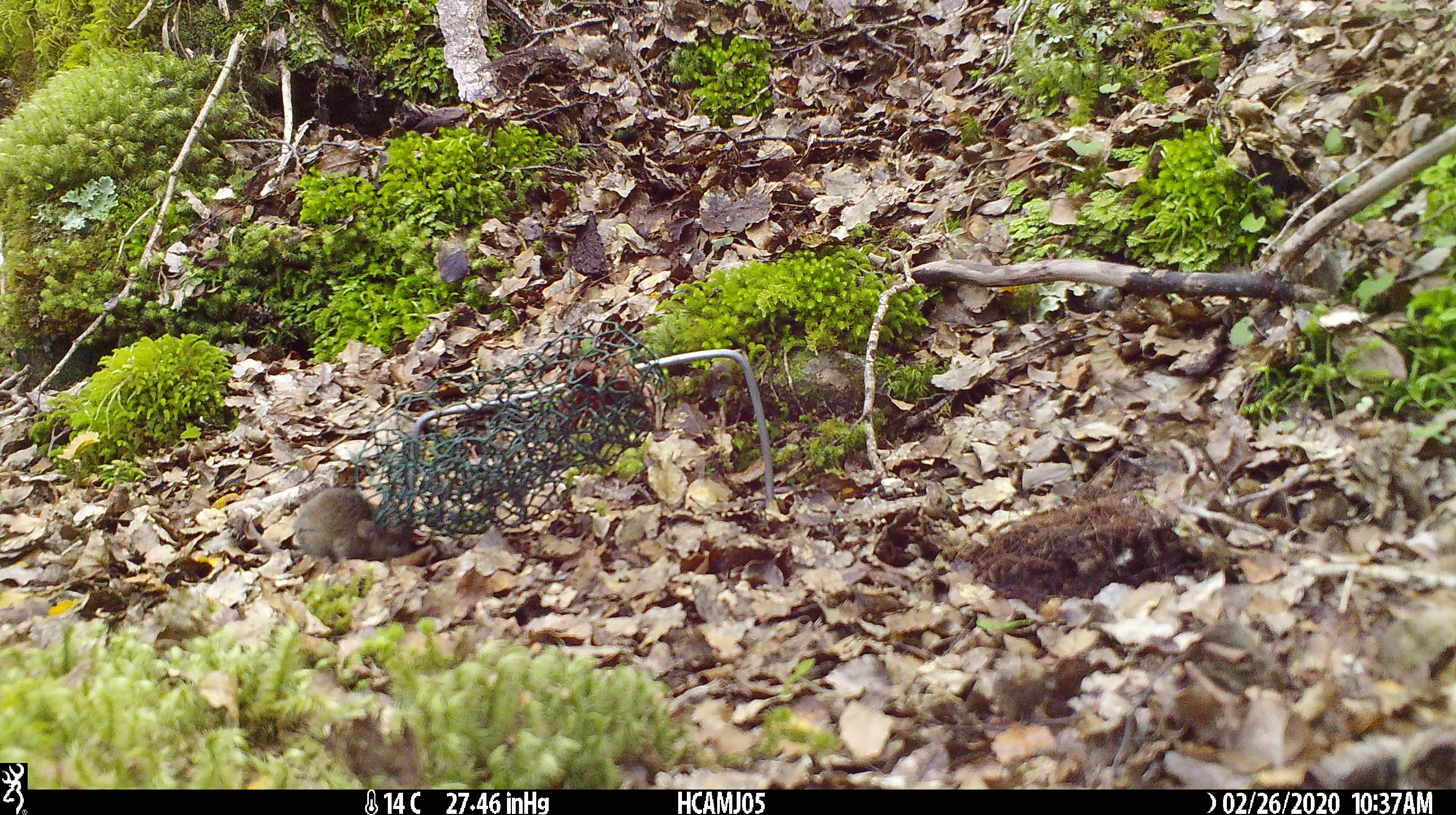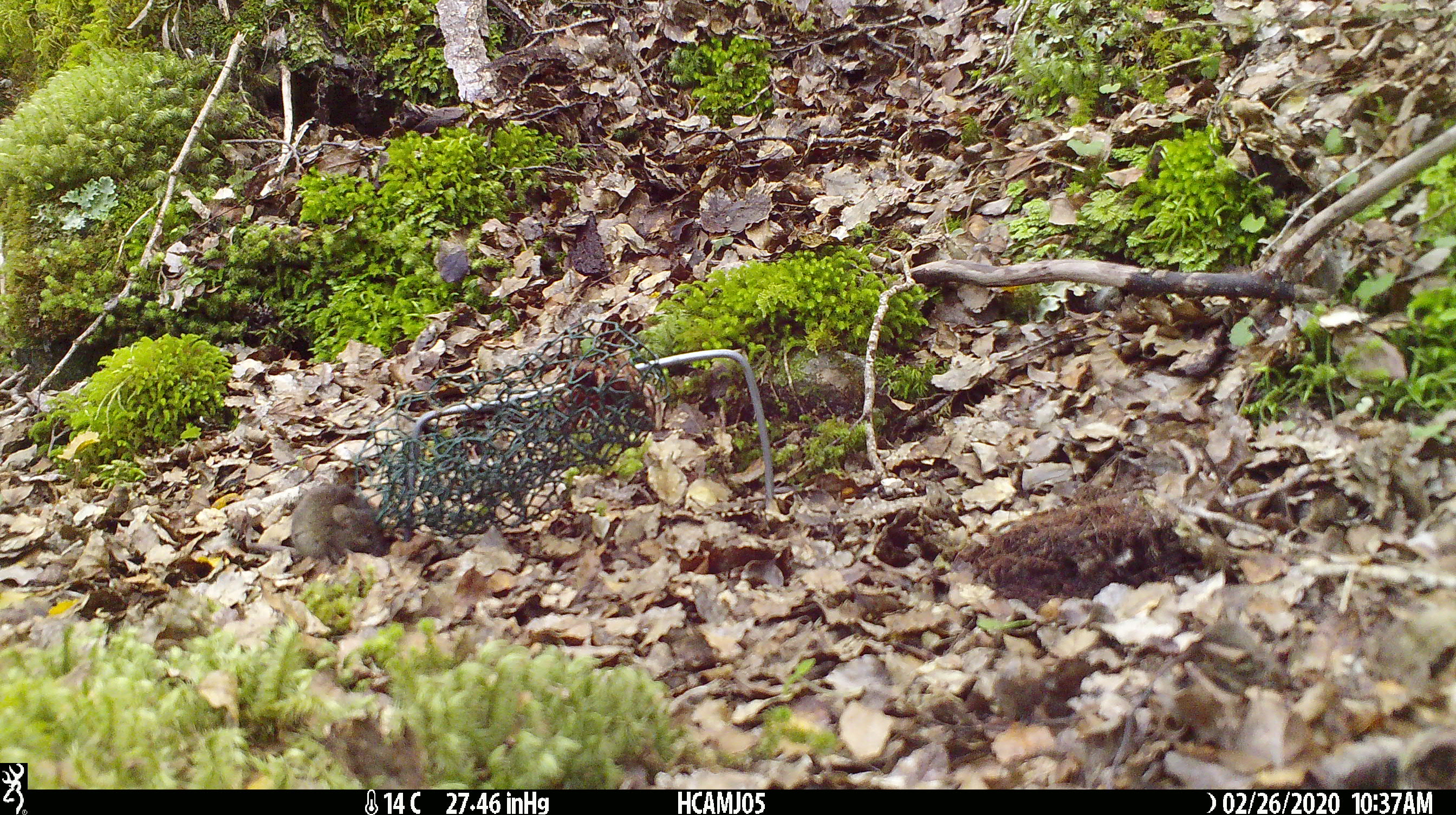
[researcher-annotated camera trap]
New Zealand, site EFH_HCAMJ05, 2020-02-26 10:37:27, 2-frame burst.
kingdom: Animalia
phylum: Chordata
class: Mammalia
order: Rodentia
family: Muridae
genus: Mus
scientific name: Mus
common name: mouse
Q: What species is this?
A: Mouse (Mus).